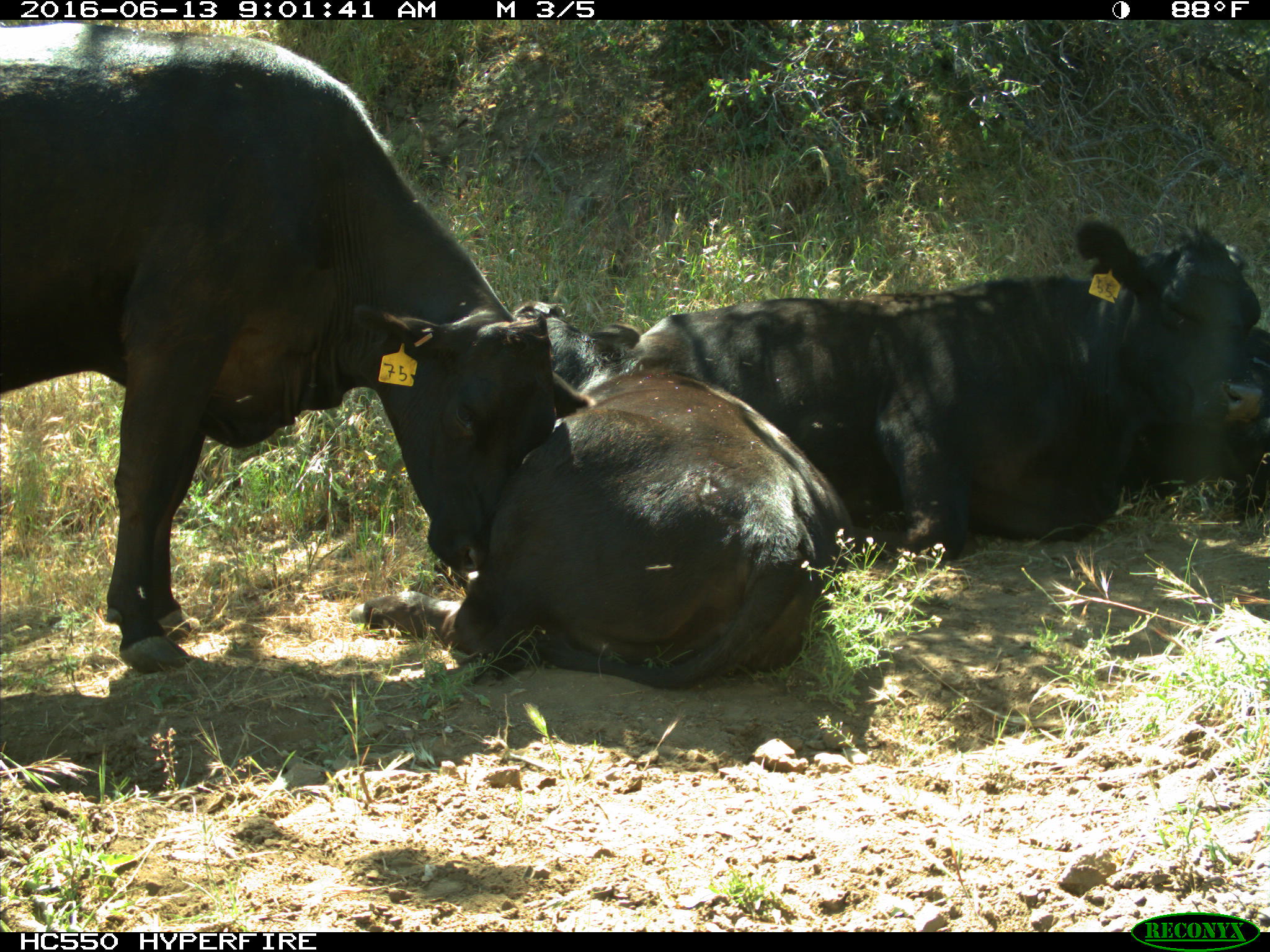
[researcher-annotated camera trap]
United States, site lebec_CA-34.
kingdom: Animalia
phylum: Chordata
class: Mammalia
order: Artiodactyla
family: Bovidae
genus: Bos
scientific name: Bos taurus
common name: domestic cow